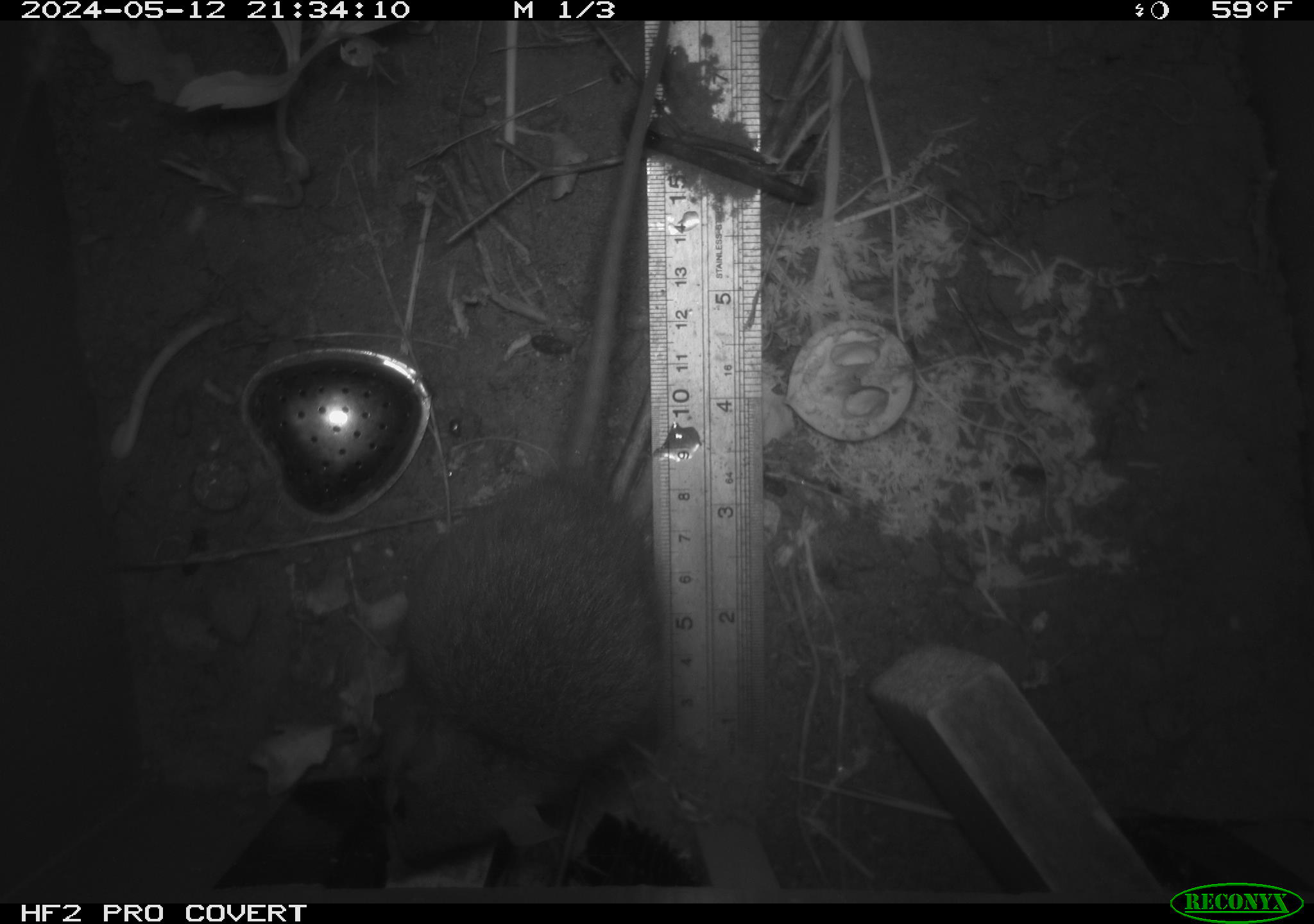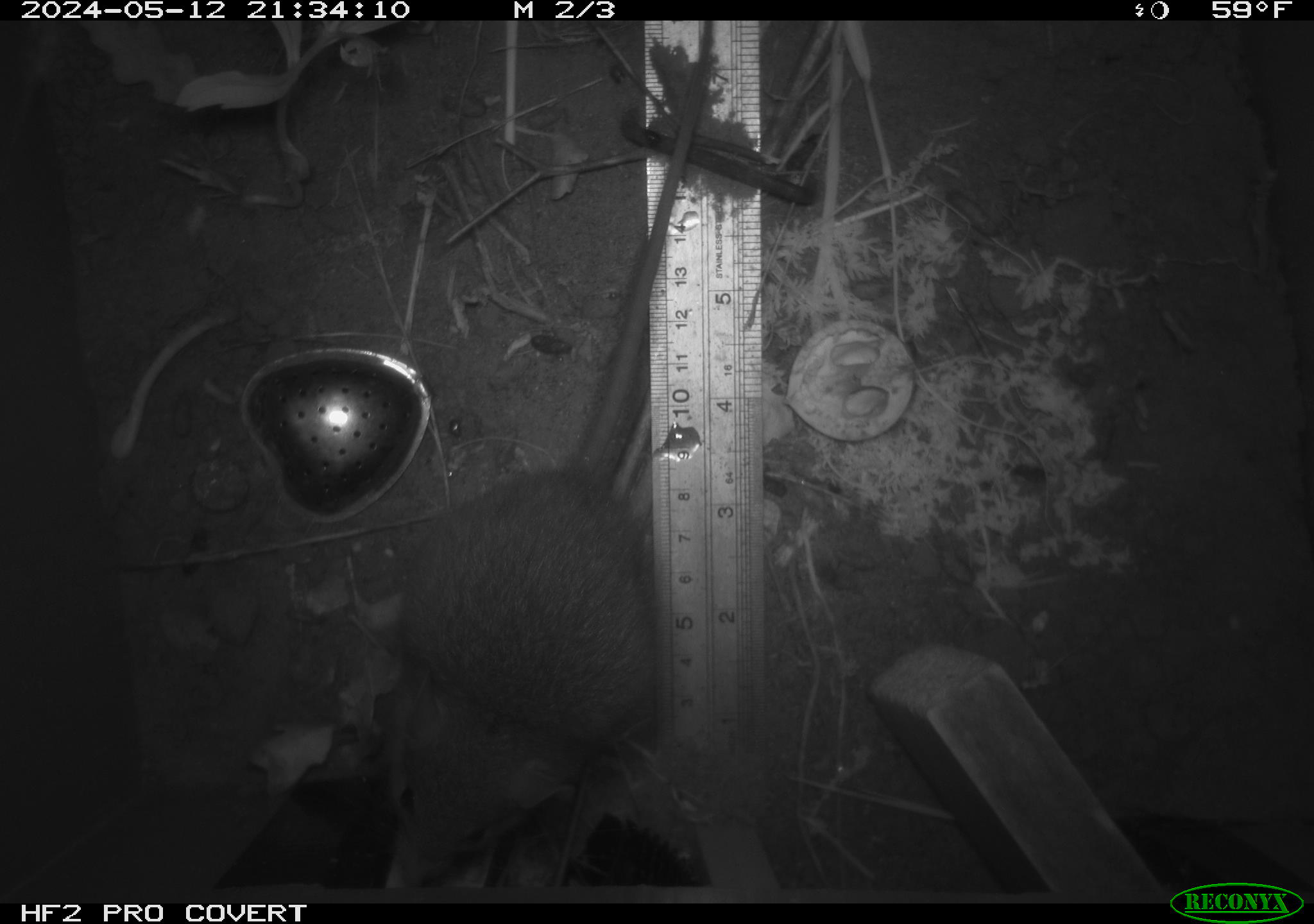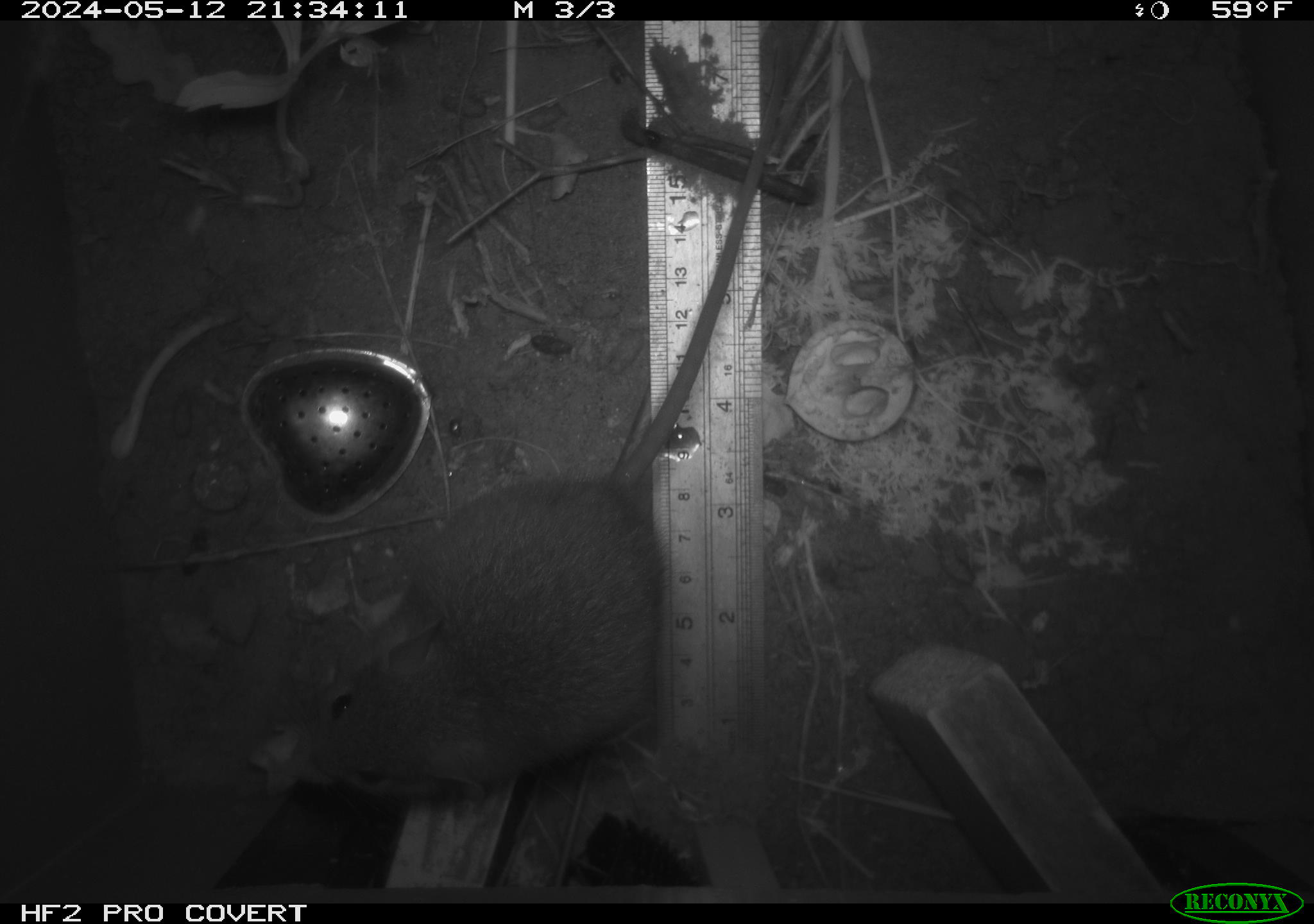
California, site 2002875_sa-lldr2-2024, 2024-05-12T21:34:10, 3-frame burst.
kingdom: Animalia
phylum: Chordata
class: Mammalia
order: Rodentia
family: Muridae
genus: Rattus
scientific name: Rattus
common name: rat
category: rattus species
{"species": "rattus species (rat) (Rattus)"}